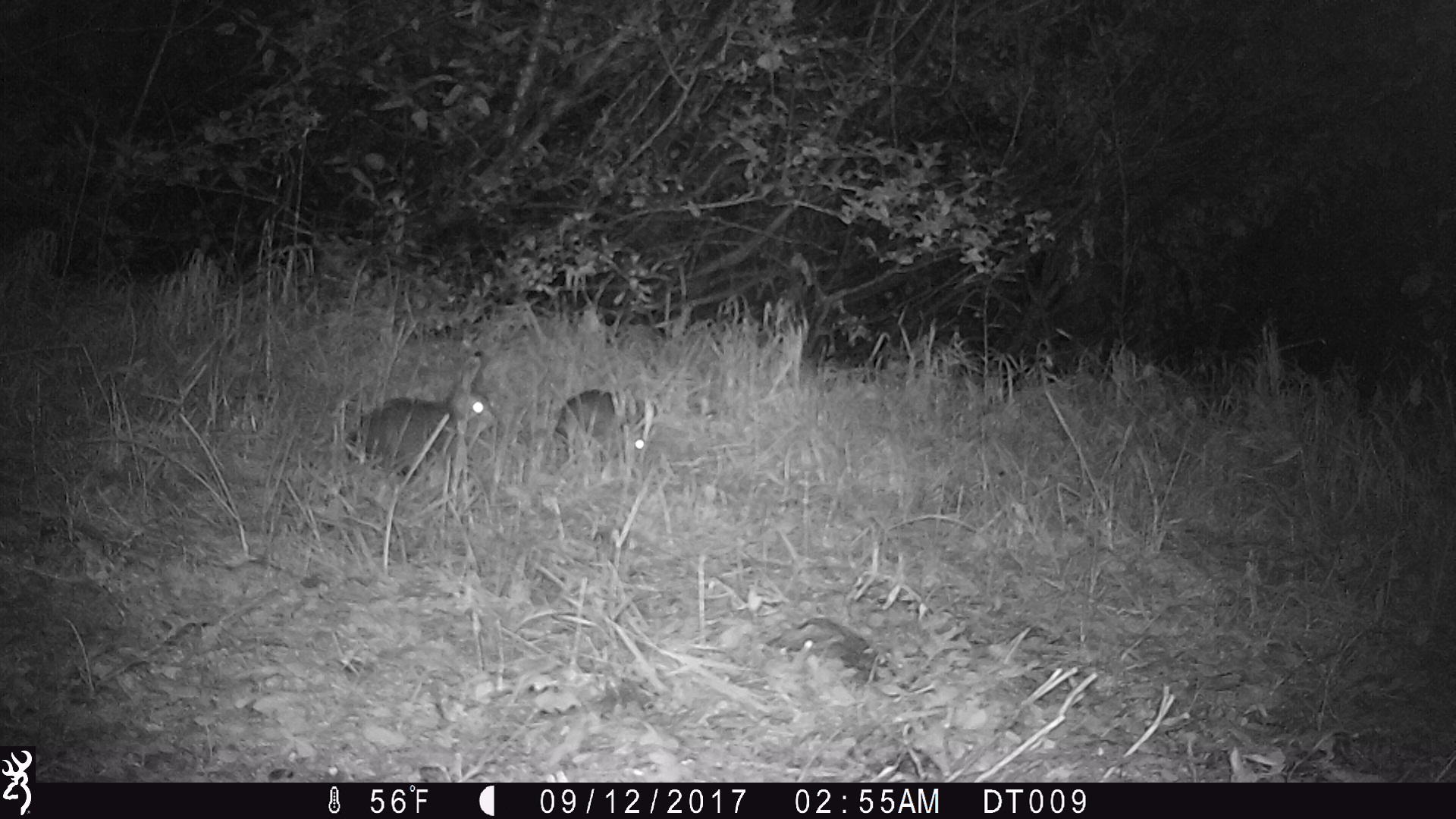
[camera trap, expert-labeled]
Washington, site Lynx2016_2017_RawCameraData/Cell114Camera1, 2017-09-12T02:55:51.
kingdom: Animalia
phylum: Chordata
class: Mammalia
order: Lagomorpha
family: Leporidae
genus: Lepus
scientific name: Lepus americanus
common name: snowshoe hare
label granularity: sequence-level